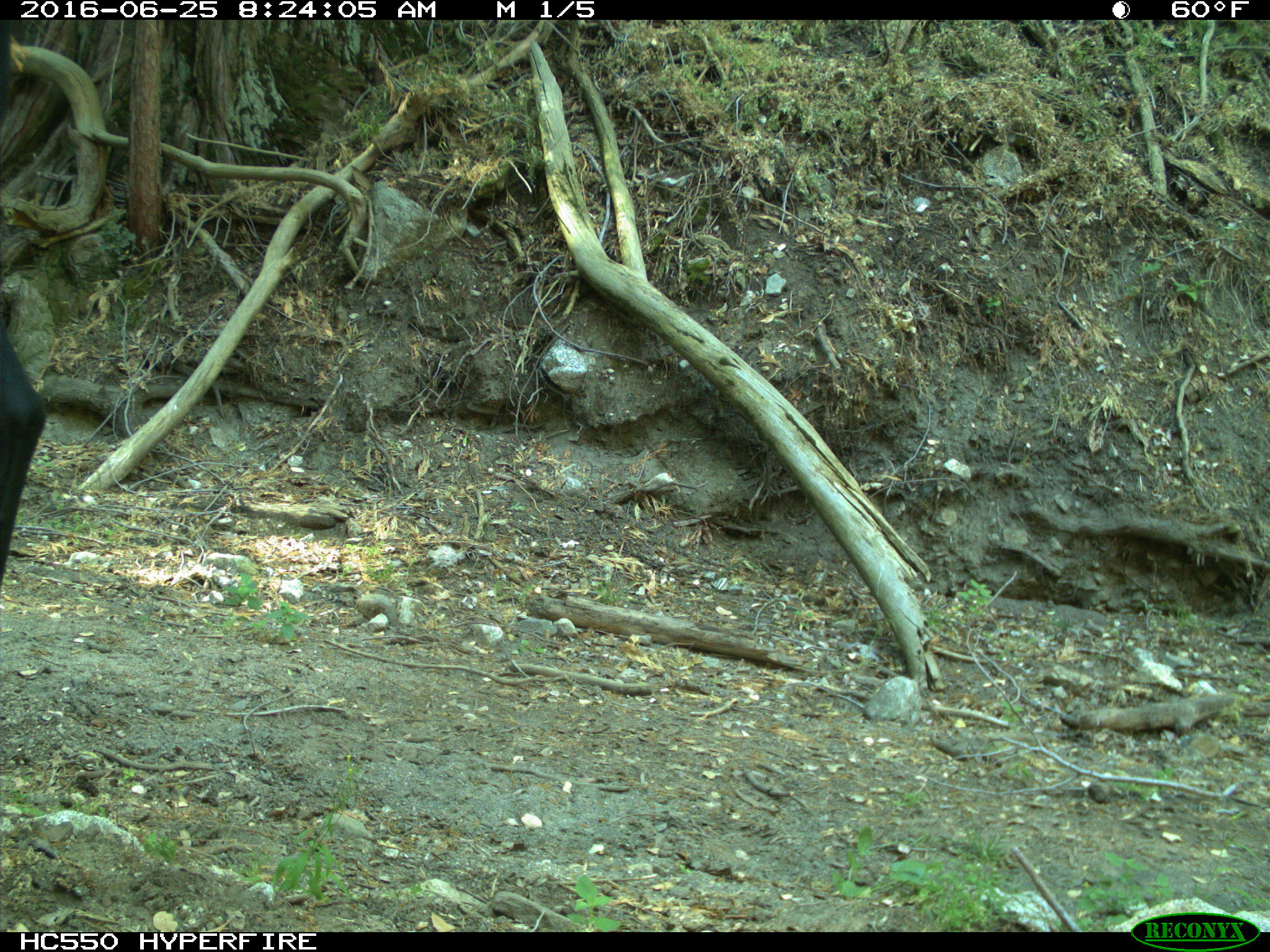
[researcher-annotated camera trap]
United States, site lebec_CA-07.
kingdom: Animalia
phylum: Chordata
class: Mammalia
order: Artiodactyla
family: Bovidae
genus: Bos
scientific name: Bos taurus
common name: domestic cow